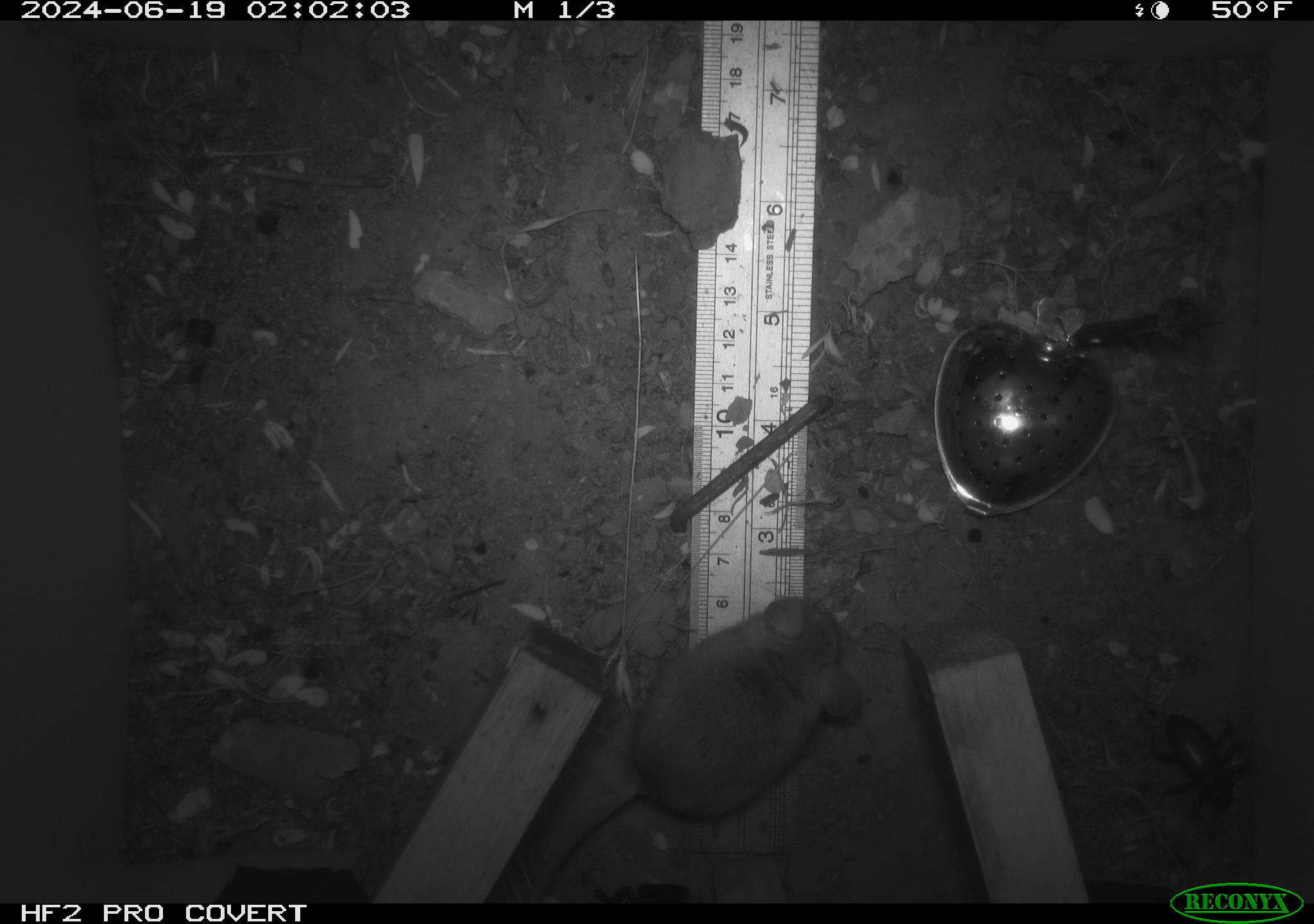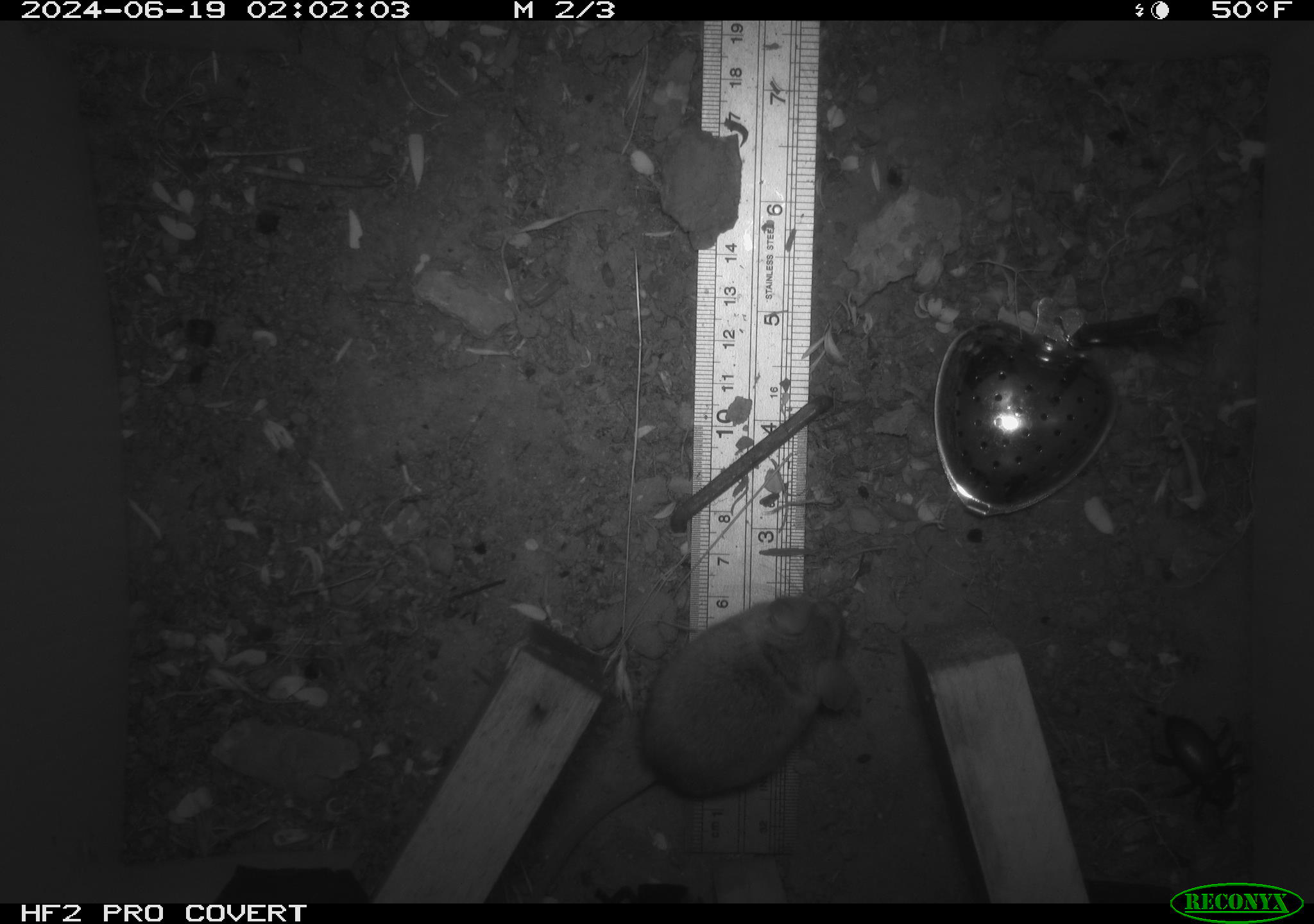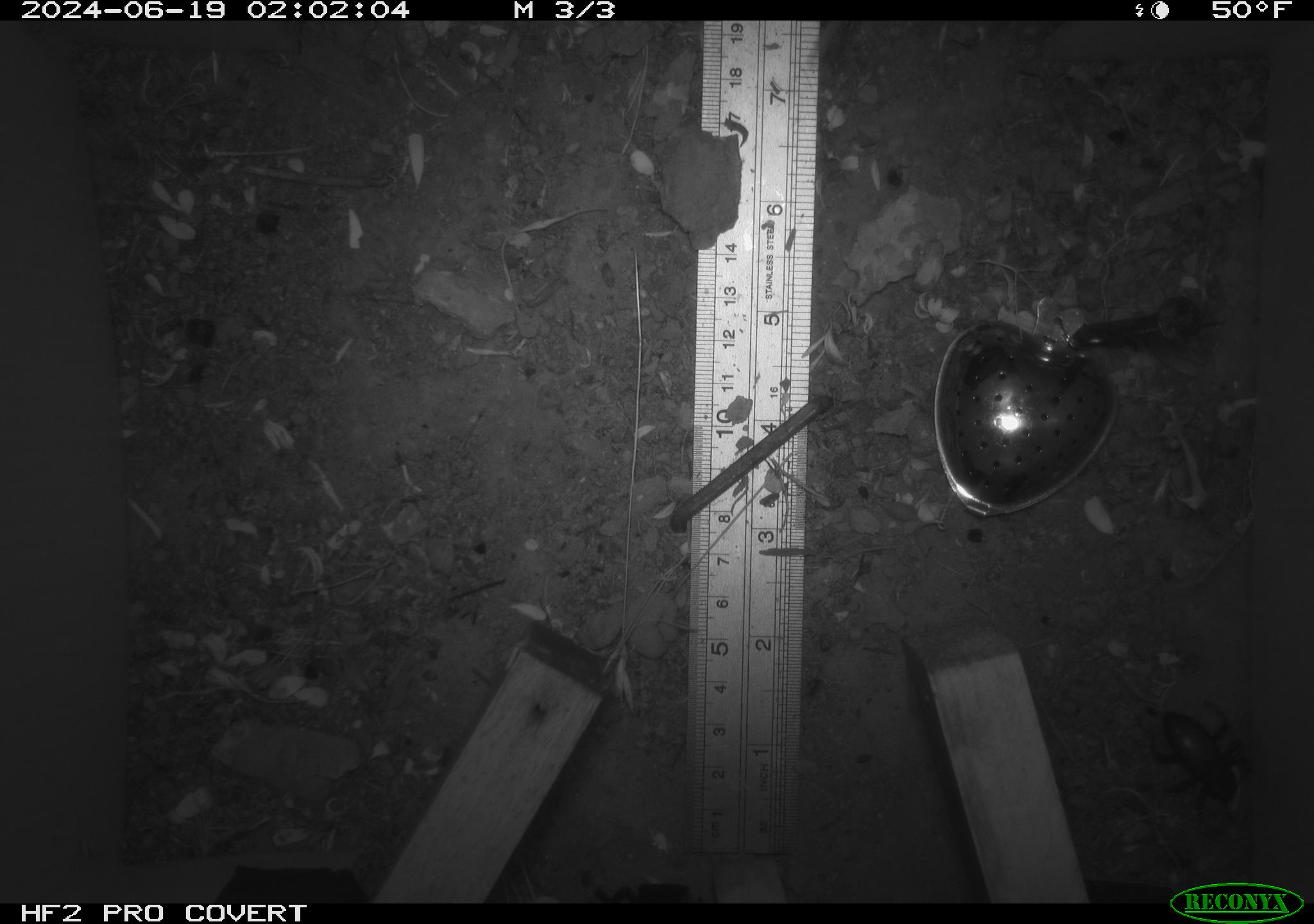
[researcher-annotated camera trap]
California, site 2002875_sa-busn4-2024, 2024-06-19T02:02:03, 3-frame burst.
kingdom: Animalia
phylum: Chordata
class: Mammalia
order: Rodentia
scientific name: Rodentia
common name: rodent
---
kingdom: Animalia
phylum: Arthropoda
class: Insecta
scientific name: Insecta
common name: insect